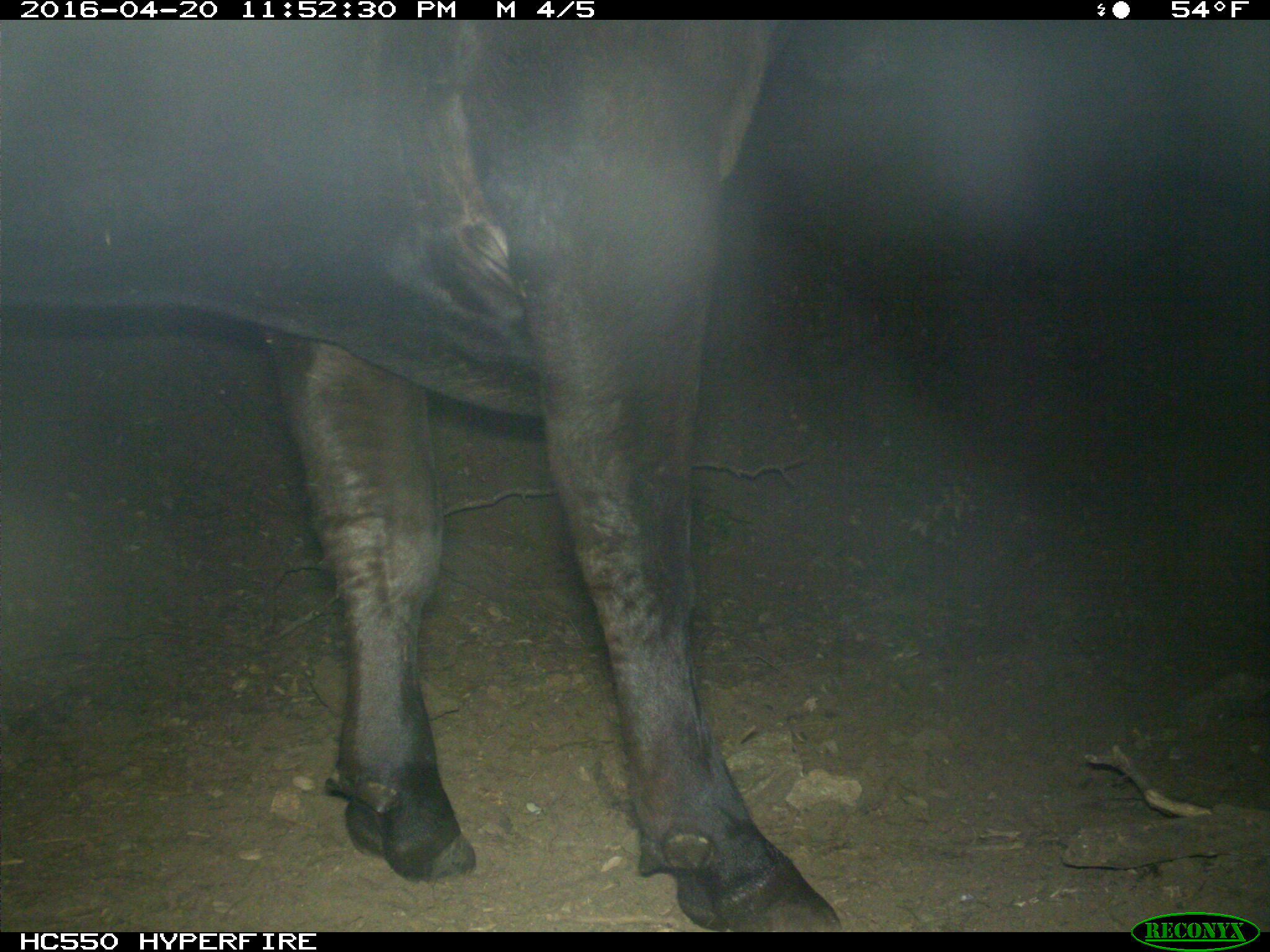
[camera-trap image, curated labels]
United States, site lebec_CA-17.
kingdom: Animalia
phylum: Chordata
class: Mammalia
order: Artiodactyla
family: Bovidae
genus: Bos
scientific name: Bos taurus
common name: domestic cow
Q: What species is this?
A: Bos taurus (domestic cow).